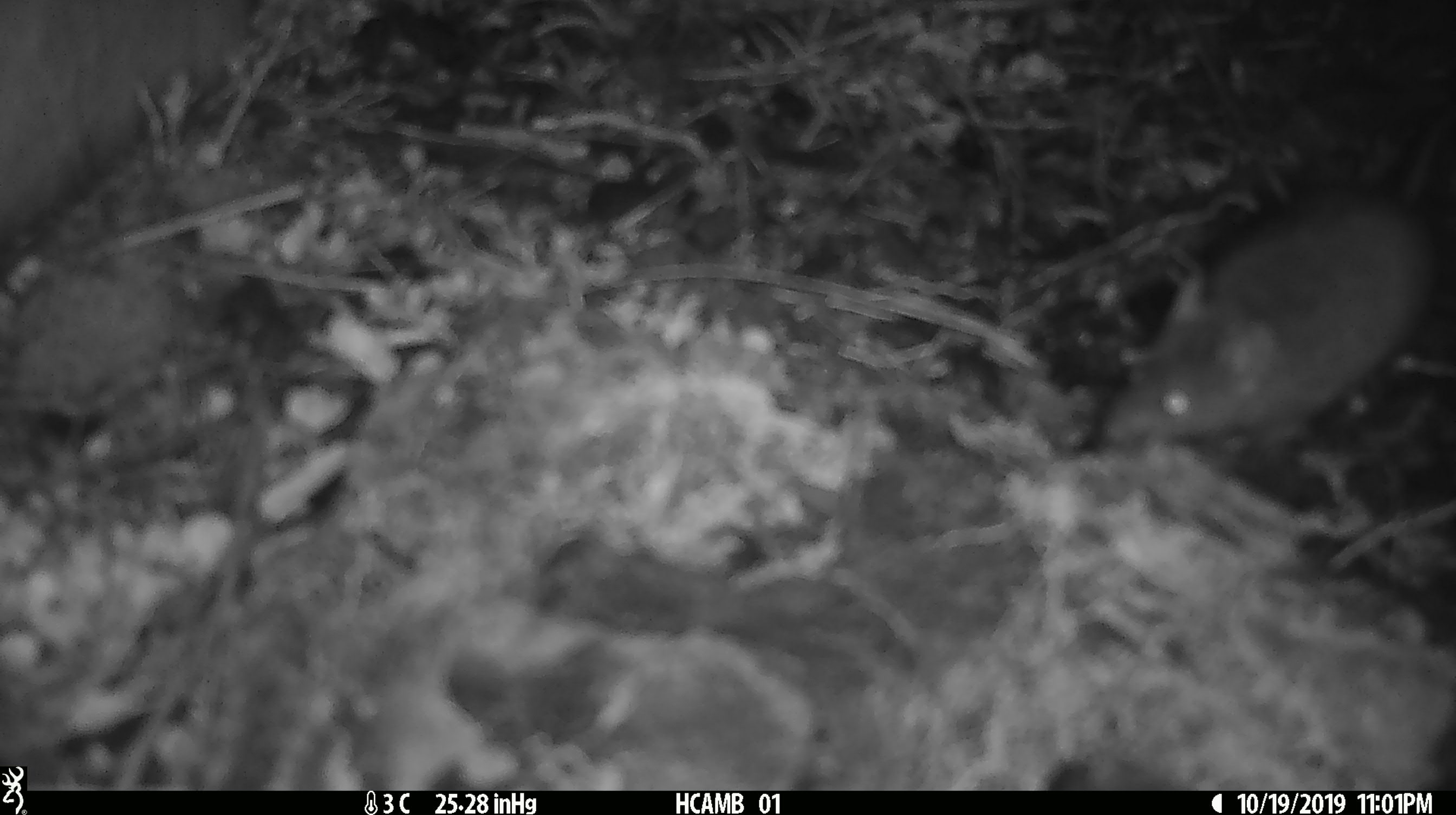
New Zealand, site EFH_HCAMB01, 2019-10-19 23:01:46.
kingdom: Animalia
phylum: Chordata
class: Mammalia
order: Rodentia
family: Muridae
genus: Mus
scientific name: Mus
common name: mouse